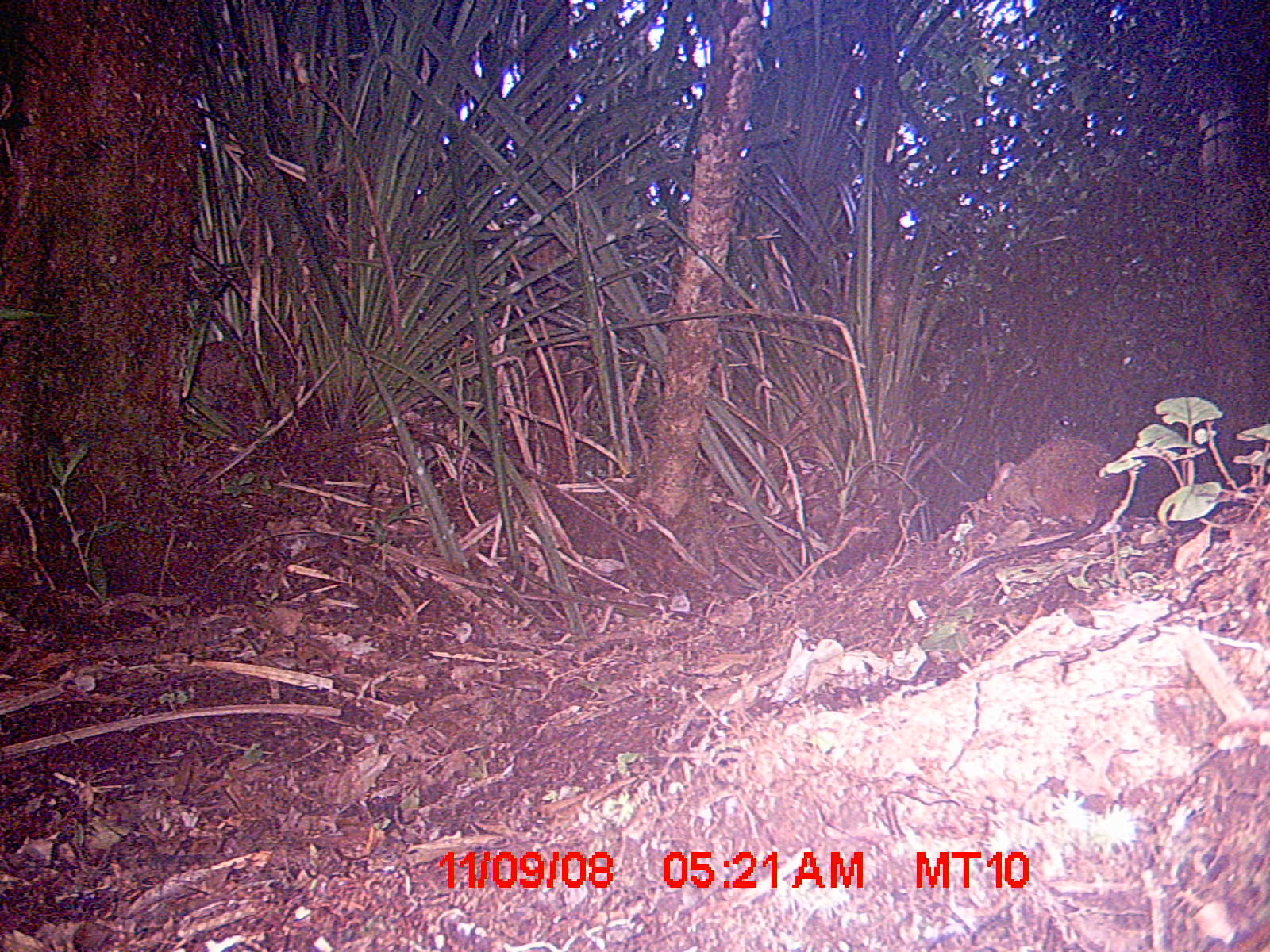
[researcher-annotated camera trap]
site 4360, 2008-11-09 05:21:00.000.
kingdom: Animalia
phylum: Chordata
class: Aves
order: Coraciiformes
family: Brachypteraciidae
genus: Brachypteracias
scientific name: Brachypteracias squamiger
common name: scaly ground-roller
Brachypteracias squamiger (scaly ground-roller), count 1.